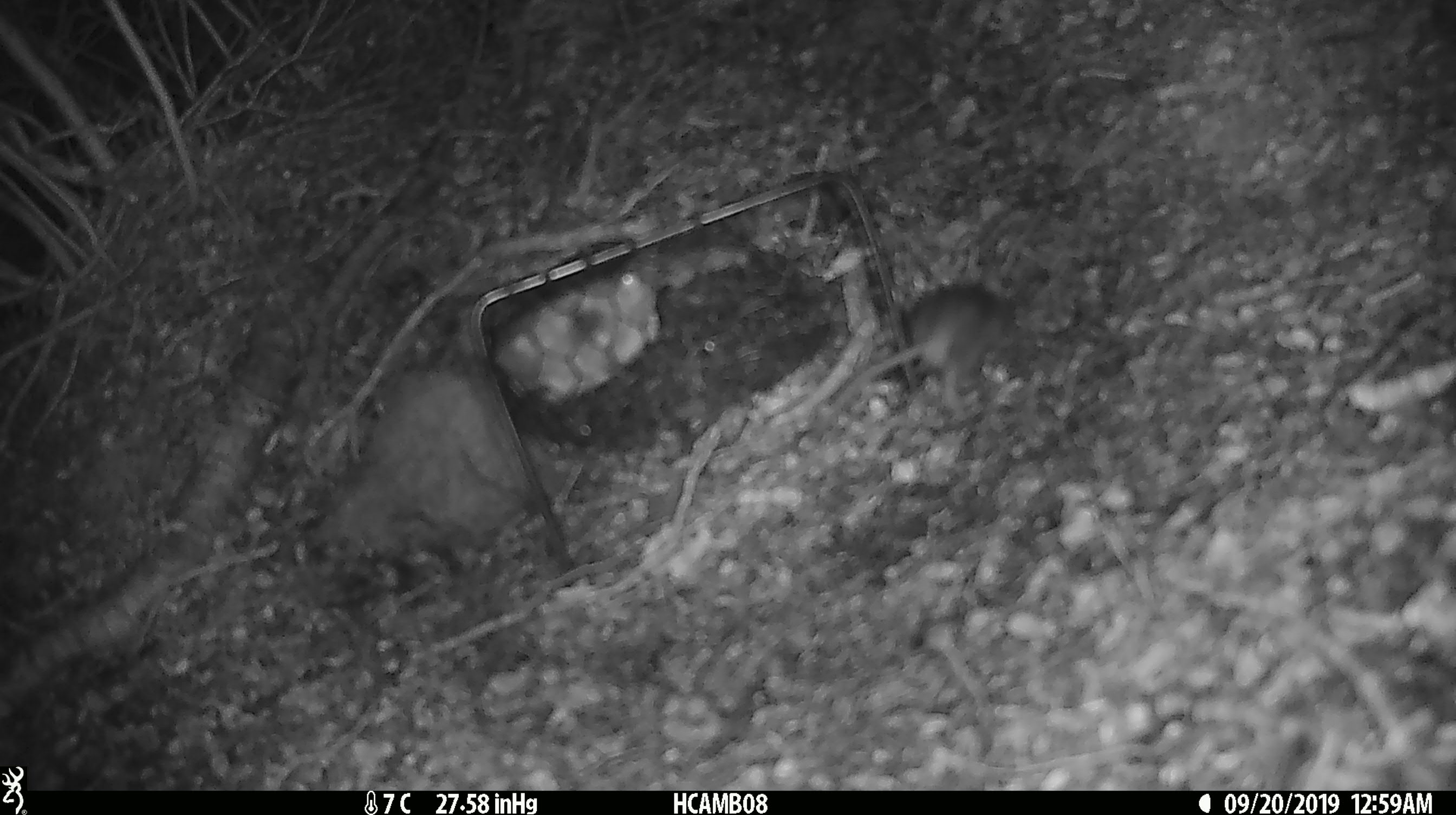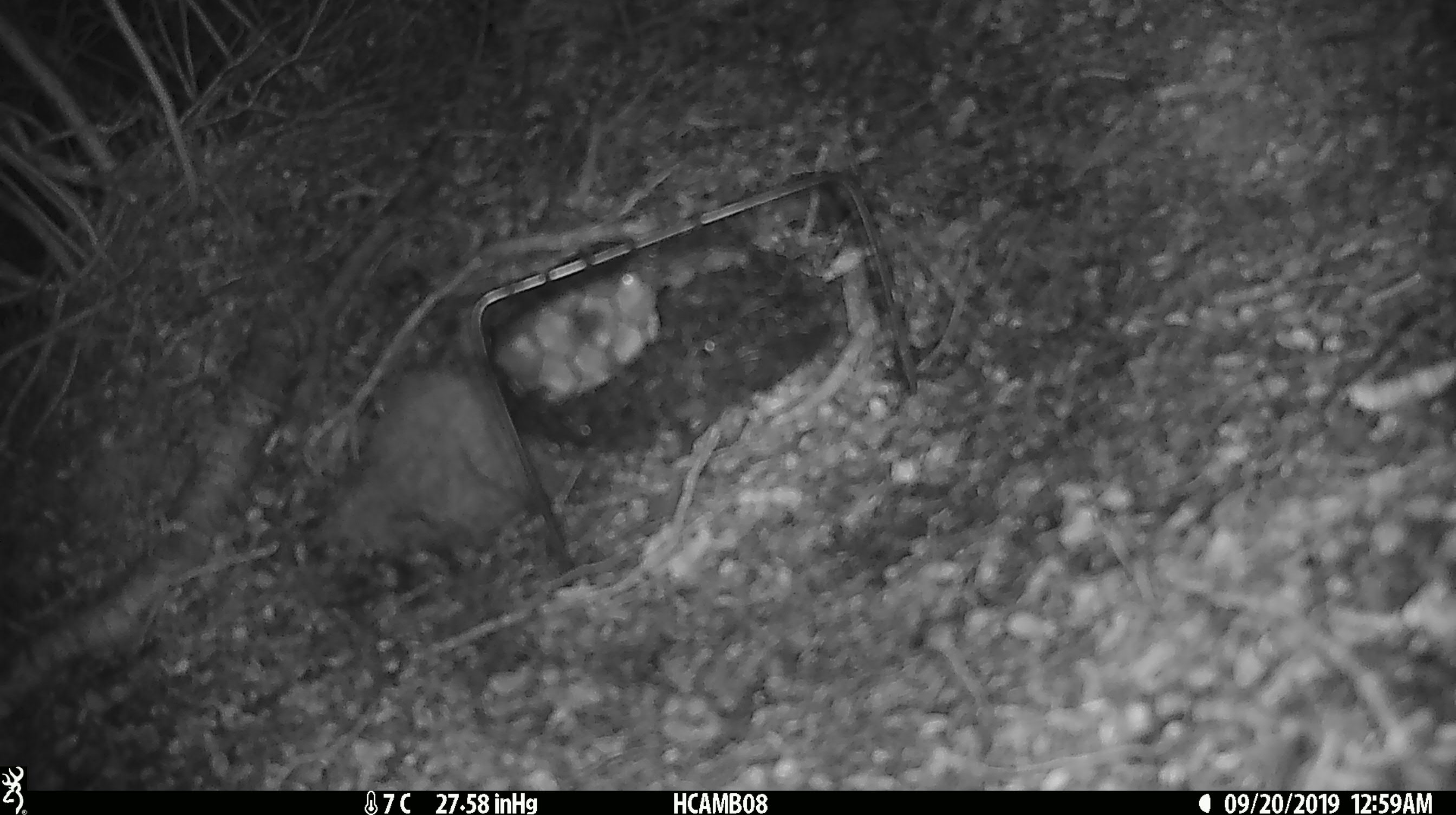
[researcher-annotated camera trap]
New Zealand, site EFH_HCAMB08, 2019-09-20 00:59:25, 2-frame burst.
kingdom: Animalia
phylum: Chordata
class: Mammalia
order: Rodentia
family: Muridae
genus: Mus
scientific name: Mus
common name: mouse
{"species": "mouse (Mus)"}